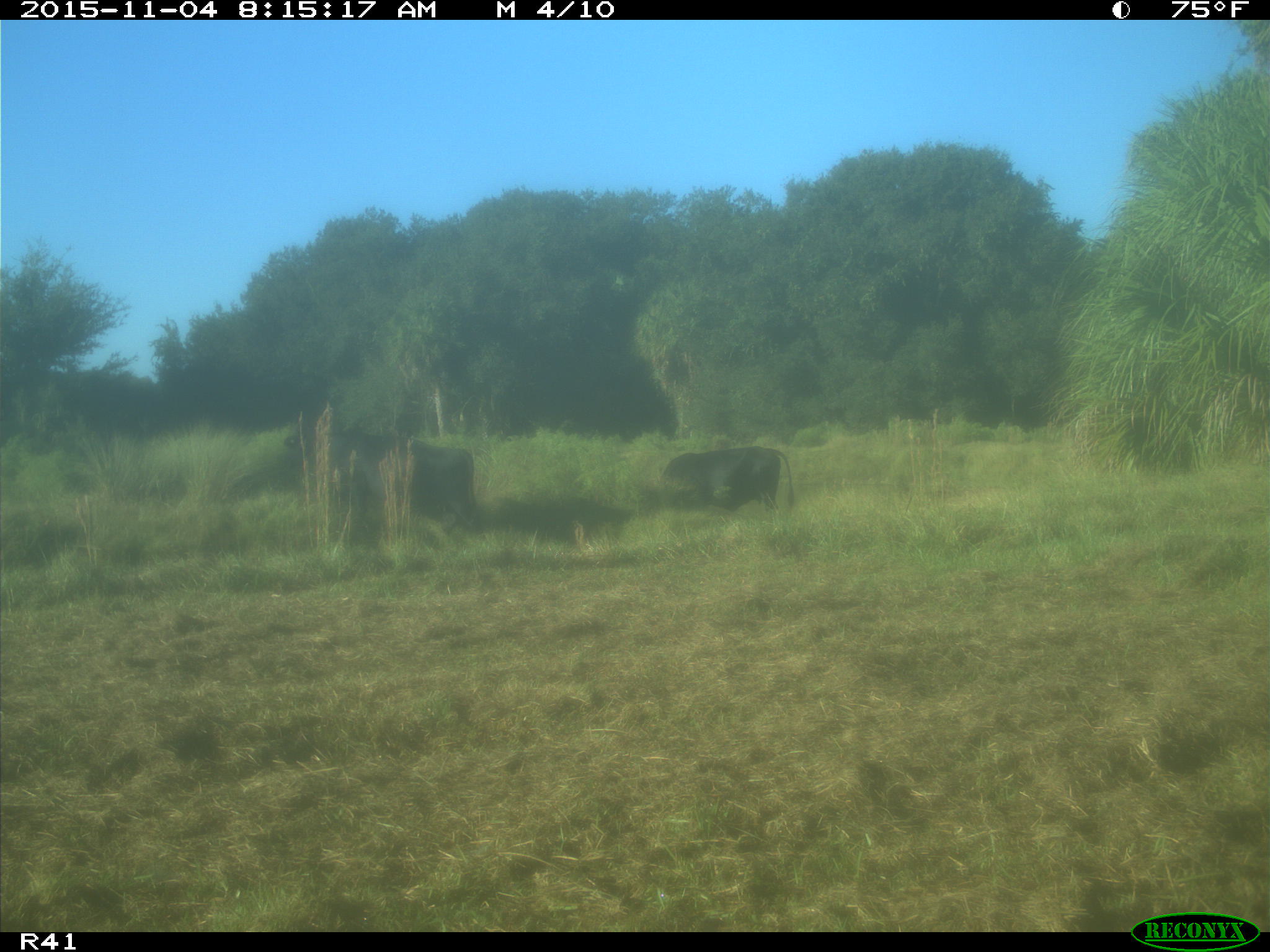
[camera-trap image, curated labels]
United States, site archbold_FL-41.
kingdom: Animalia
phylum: Chordata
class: Mammalia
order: Artiodactyla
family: Bovidae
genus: Bos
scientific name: Bos taurus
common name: domestic cow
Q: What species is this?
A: Bos taurus (domestic cow).